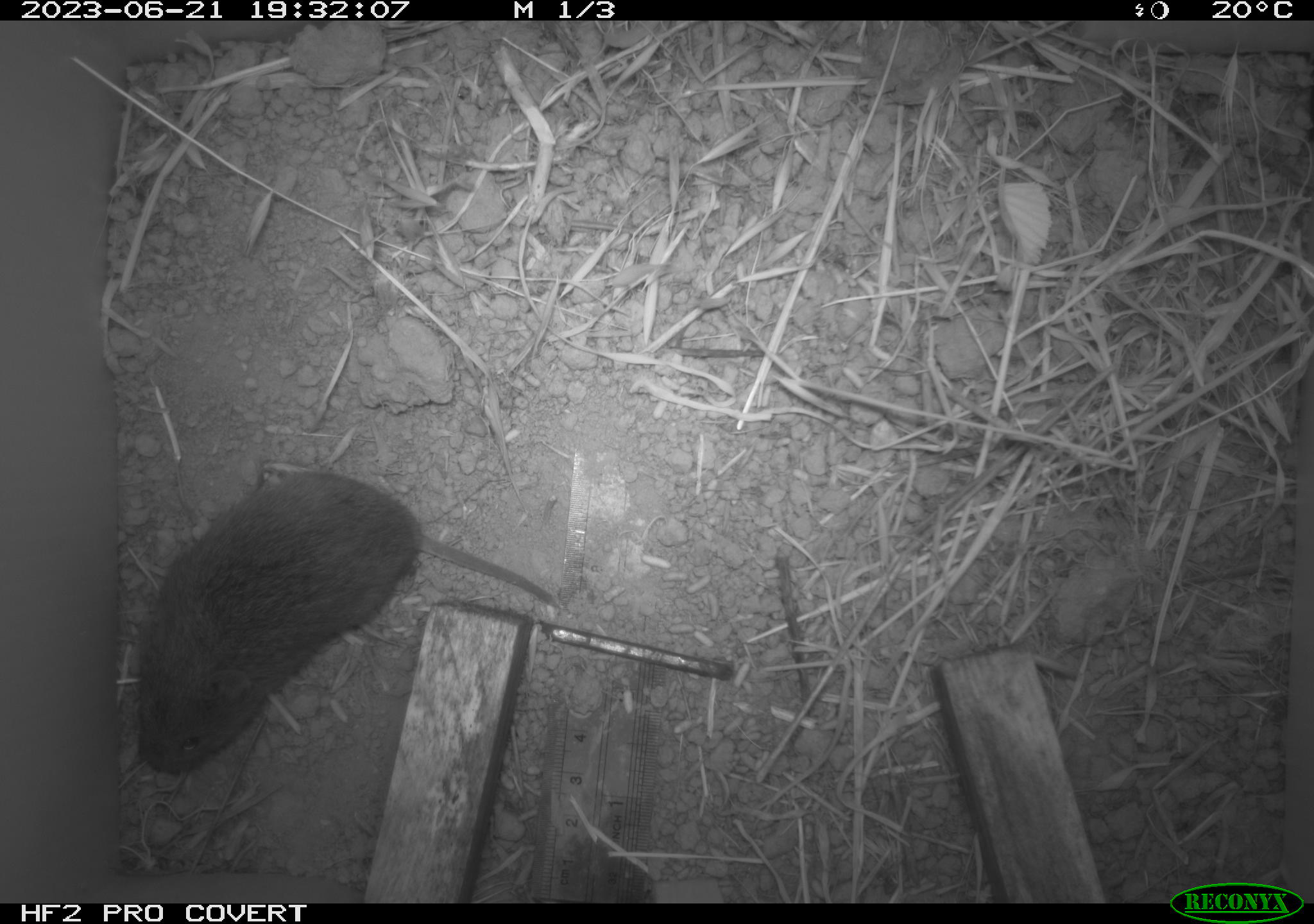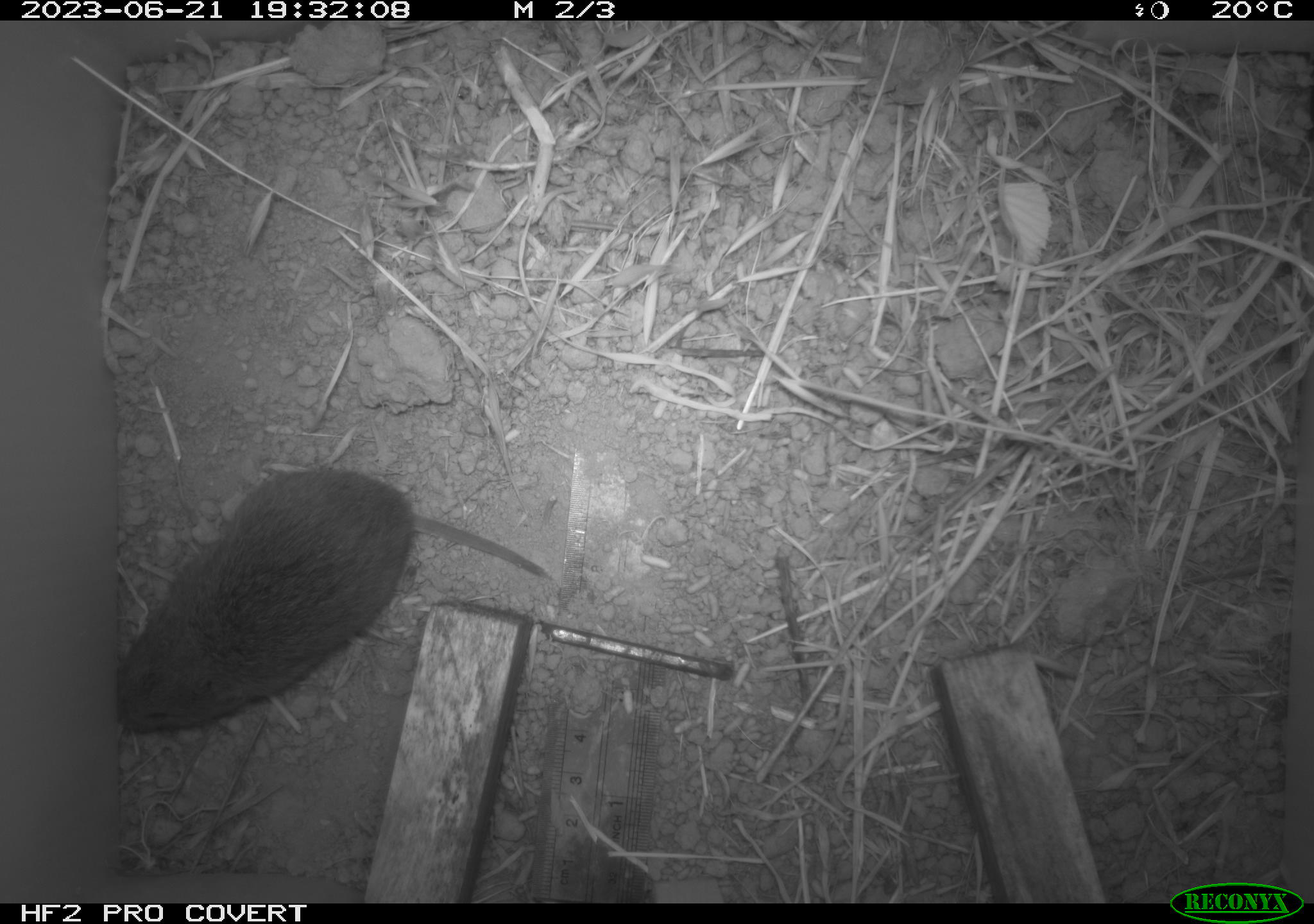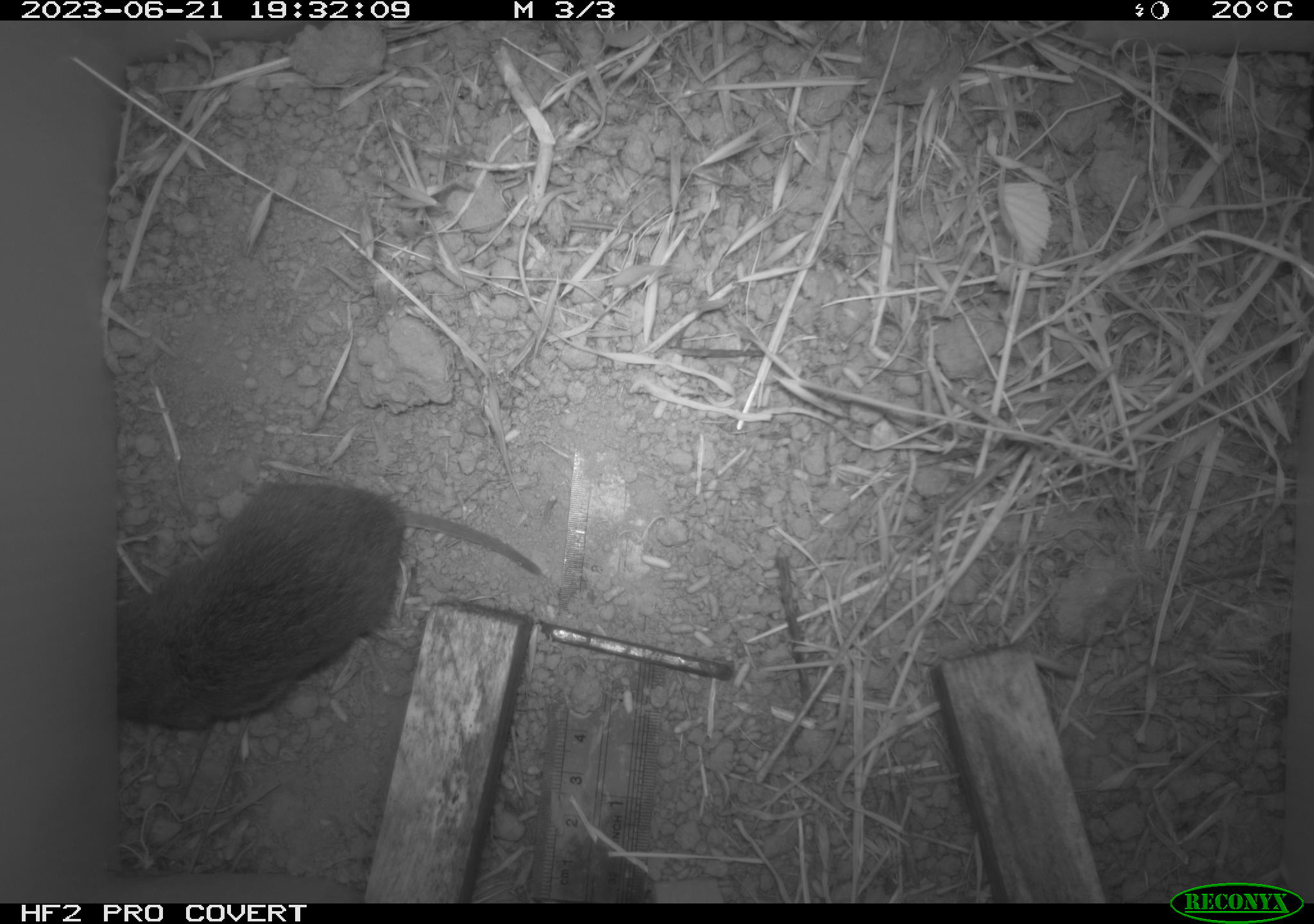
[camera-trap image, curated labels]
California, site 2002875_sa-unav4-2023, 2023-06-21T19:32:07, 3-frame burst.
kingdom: Animalia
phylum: Chordata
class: Mammalia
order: Rodentia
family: Cricetidae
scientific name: Arvicolinae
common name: voles, lemmings, and muskrats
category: arvicolinae subfamily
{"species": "arvicolinae subfamily (voles, lemmings, and muskrats) (Arvicolinae)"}